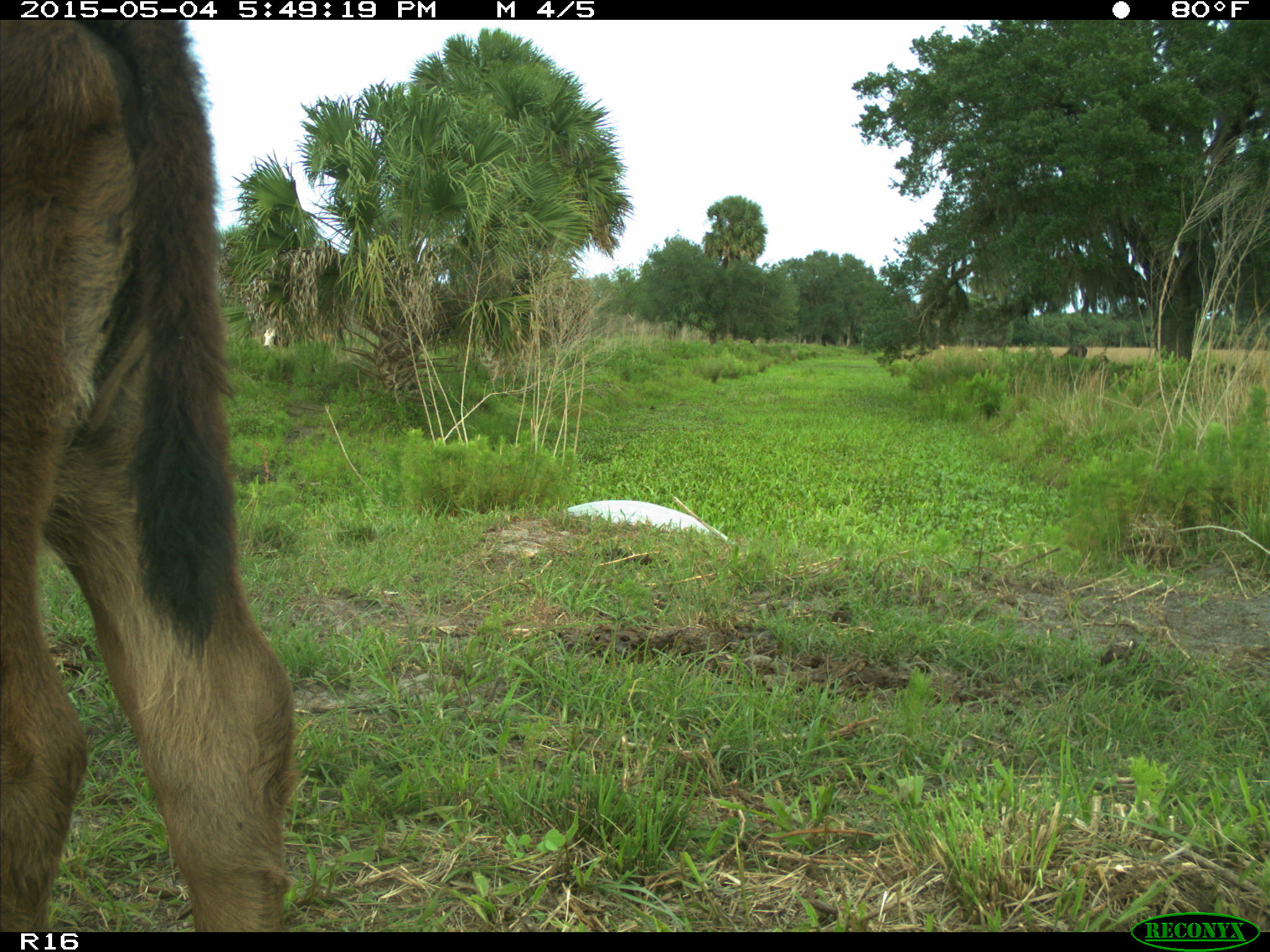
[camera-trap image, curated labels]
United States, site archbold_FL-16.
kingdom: Animalia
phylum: Chordata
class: Mammalia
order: Artiodactyla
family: Bovidae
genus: Bos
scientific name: Bos taurus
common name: domestic cow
Bos taurus (domestic cow).